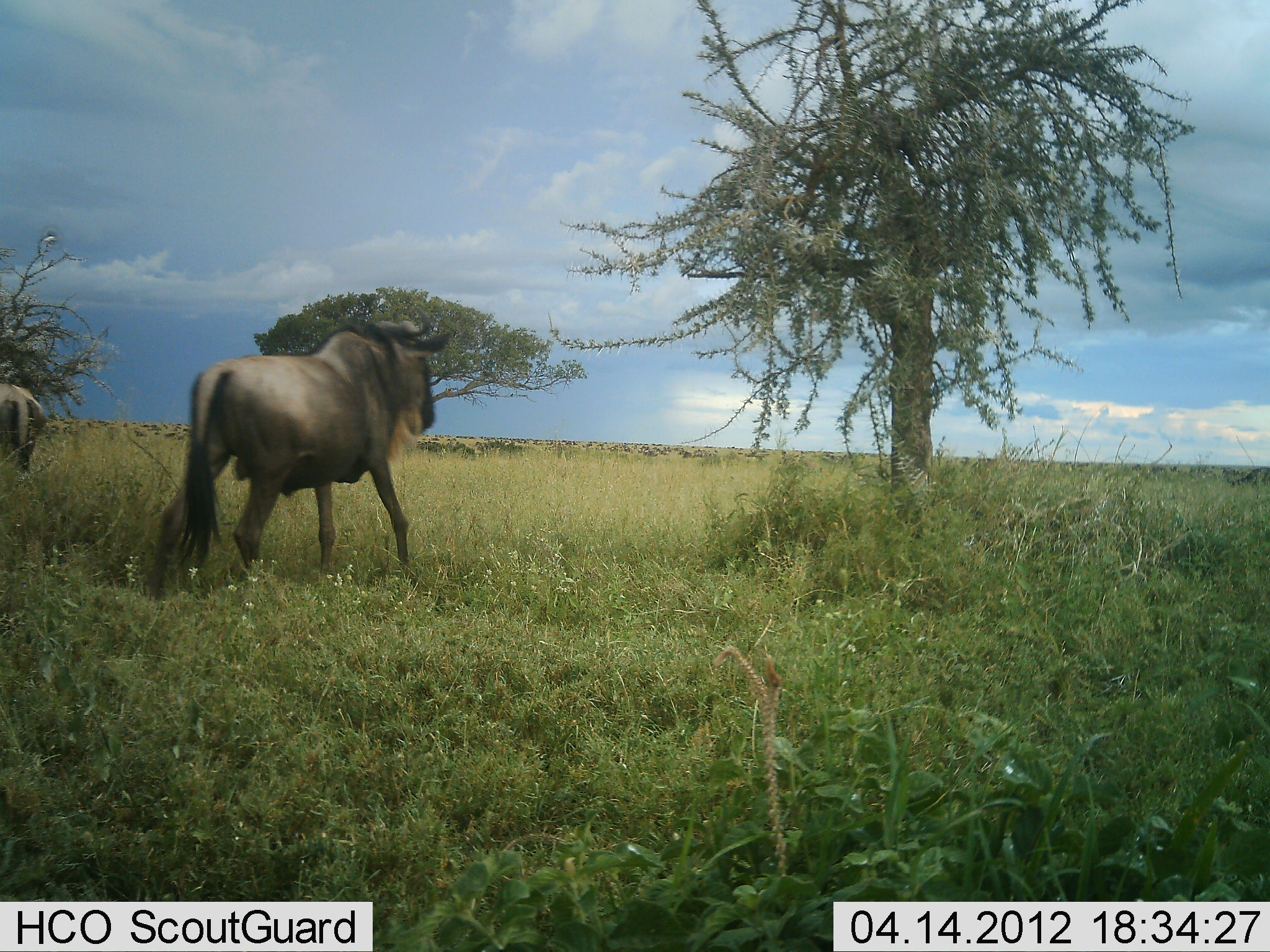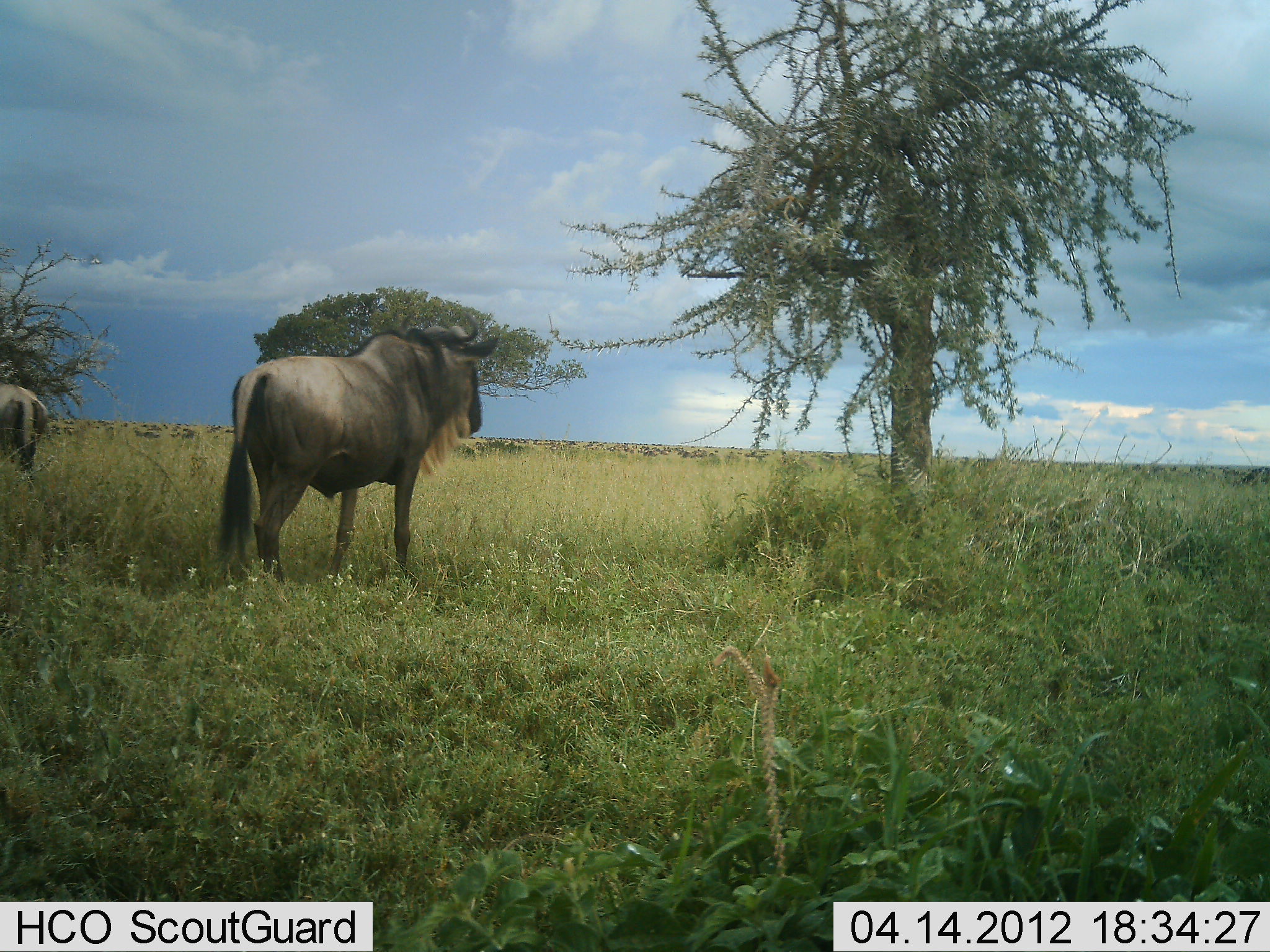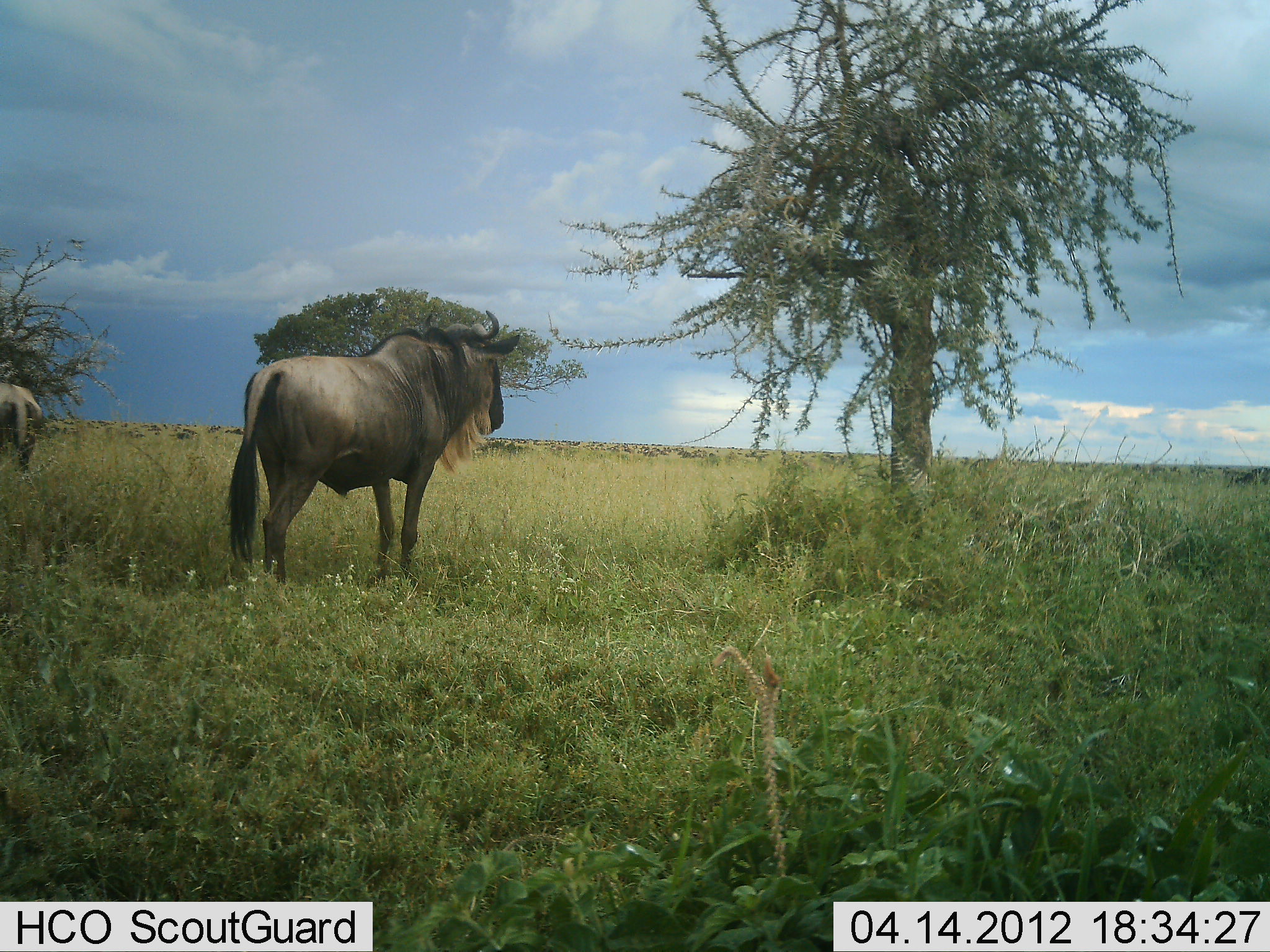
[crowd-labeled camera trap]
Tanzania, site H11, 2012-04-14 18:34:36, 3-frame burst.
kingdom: Animalia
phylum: Chordata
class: Mammalia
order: Artiodactyla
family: Bovidae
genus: Connochaetes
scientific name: Connochaetes taurinus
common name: blue wildebeest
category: wildebeest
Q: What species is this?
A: Wildebeest (blue wildebeest) (Connochaetes taurinus).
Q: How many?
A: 2.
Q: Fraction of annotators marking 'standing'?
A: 63%.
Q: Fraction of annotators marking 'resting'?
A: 0%.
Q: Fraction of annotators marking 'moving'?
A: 79%.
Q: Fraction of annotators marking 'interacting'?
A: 0%.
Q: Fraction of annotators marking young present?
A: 0%.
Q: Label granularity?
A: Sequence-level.